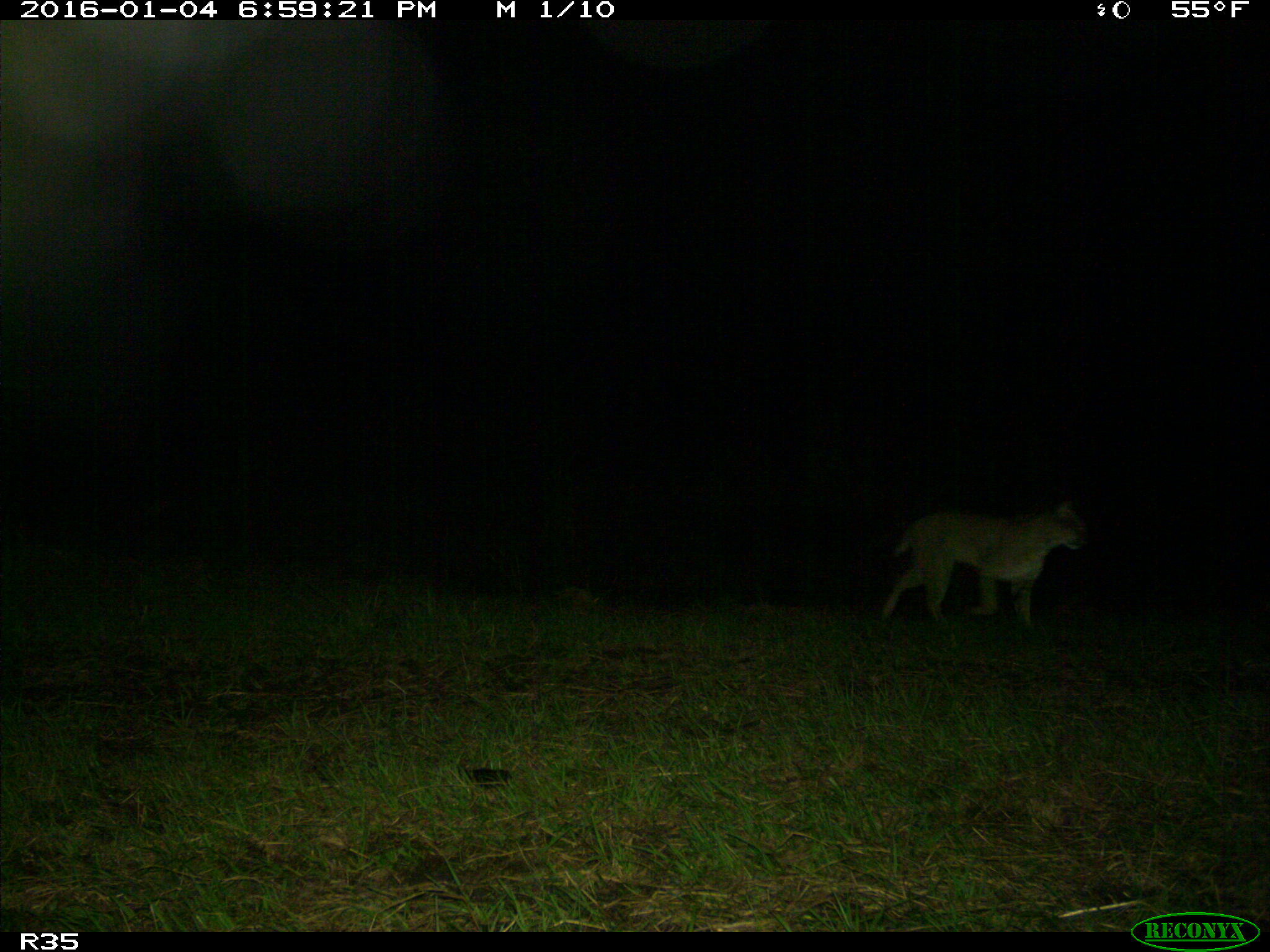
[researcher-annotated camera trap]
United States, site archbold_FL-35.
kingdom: Animalia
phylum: Chordata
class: Mammalia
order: Carnivora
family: Felidae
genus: Lynx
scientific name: Lynx rufus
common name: bobcat